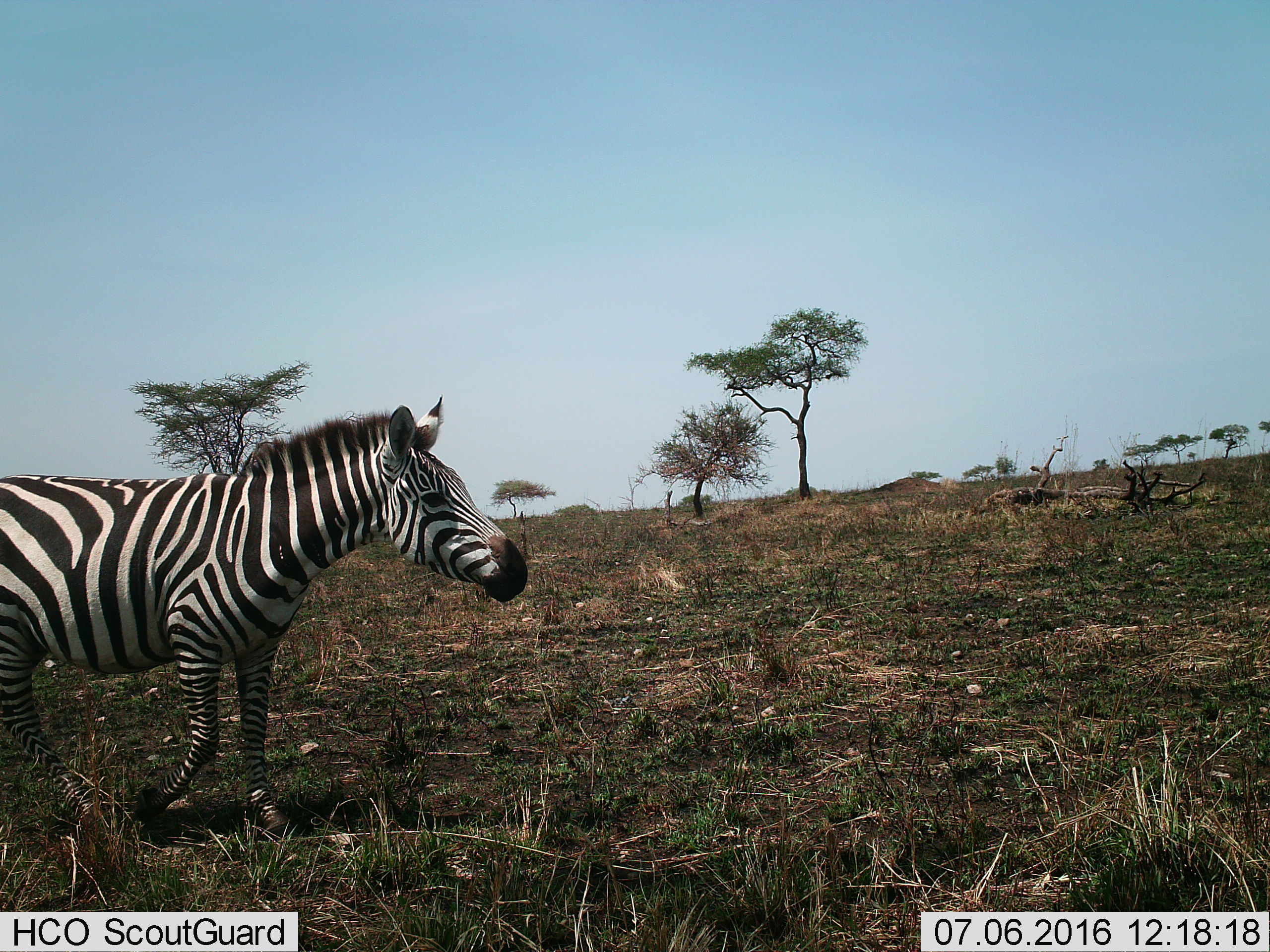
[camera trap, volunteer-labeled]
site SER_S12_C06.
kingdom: Animalia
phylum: Chordata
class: Mammalia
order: Perissodactyla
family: Equidae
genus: Equus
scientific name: Equus quagga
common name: plains zebra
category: zebraplains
Zebraplains (plains zebra) (Equus quagga), count 1. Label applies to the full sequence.